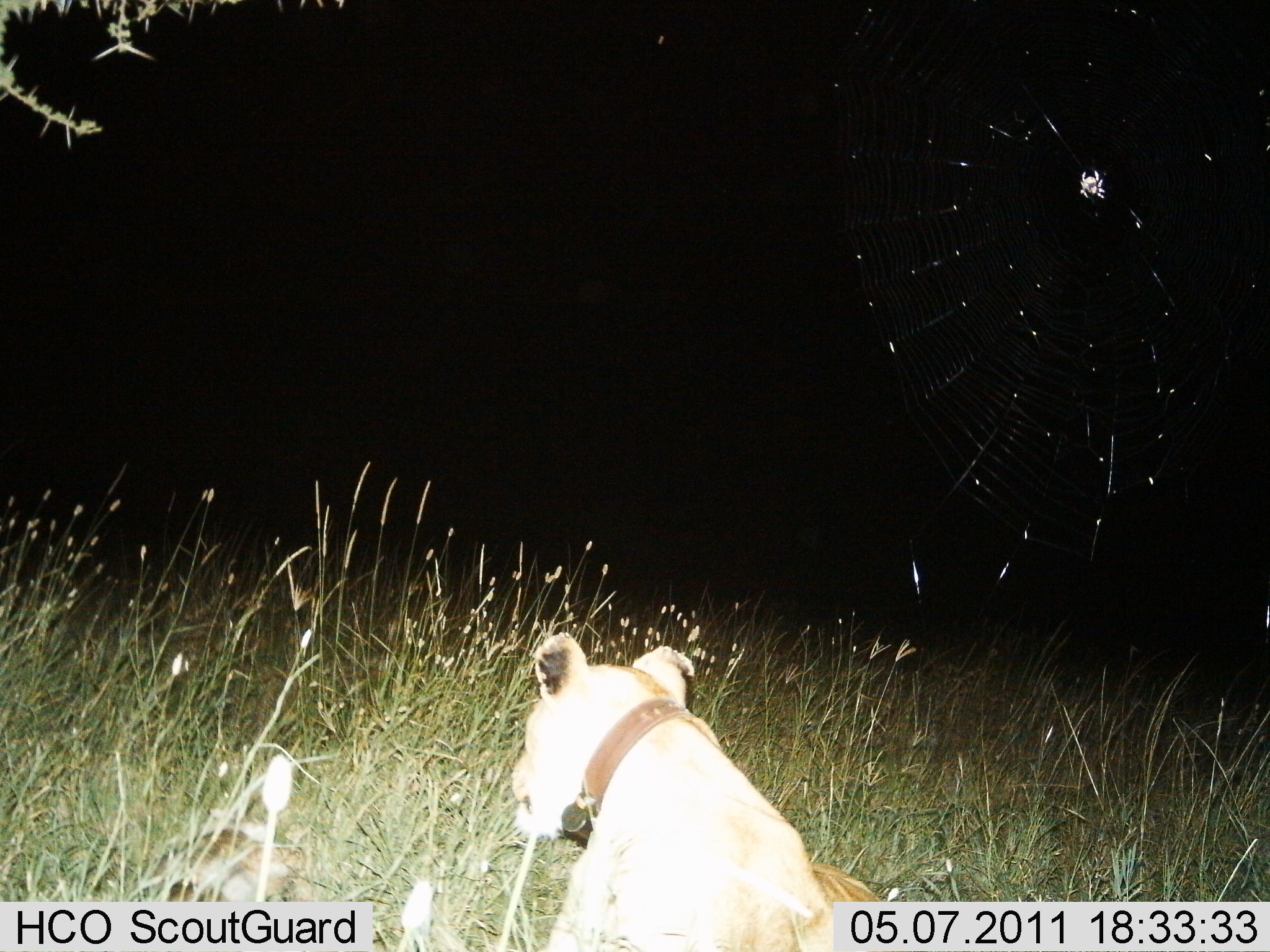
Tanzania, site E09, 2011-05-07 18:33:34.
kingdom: Animalia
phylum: Chordata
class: Mammalia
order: Carnivora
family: Felidae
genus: Panthera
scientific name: Panthera leo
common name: lion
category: lionfemale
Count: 1.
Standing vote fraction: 9%.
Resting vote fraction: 91%.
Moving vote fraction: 0%.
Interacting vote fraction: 0%.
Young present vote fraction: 0%.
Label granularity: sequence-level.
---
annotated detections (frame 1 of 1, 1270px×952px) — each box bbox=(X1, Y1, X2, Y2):
animal: bbox=(504, 631, 892, 952); bbox=(135, 808, 289, 903)